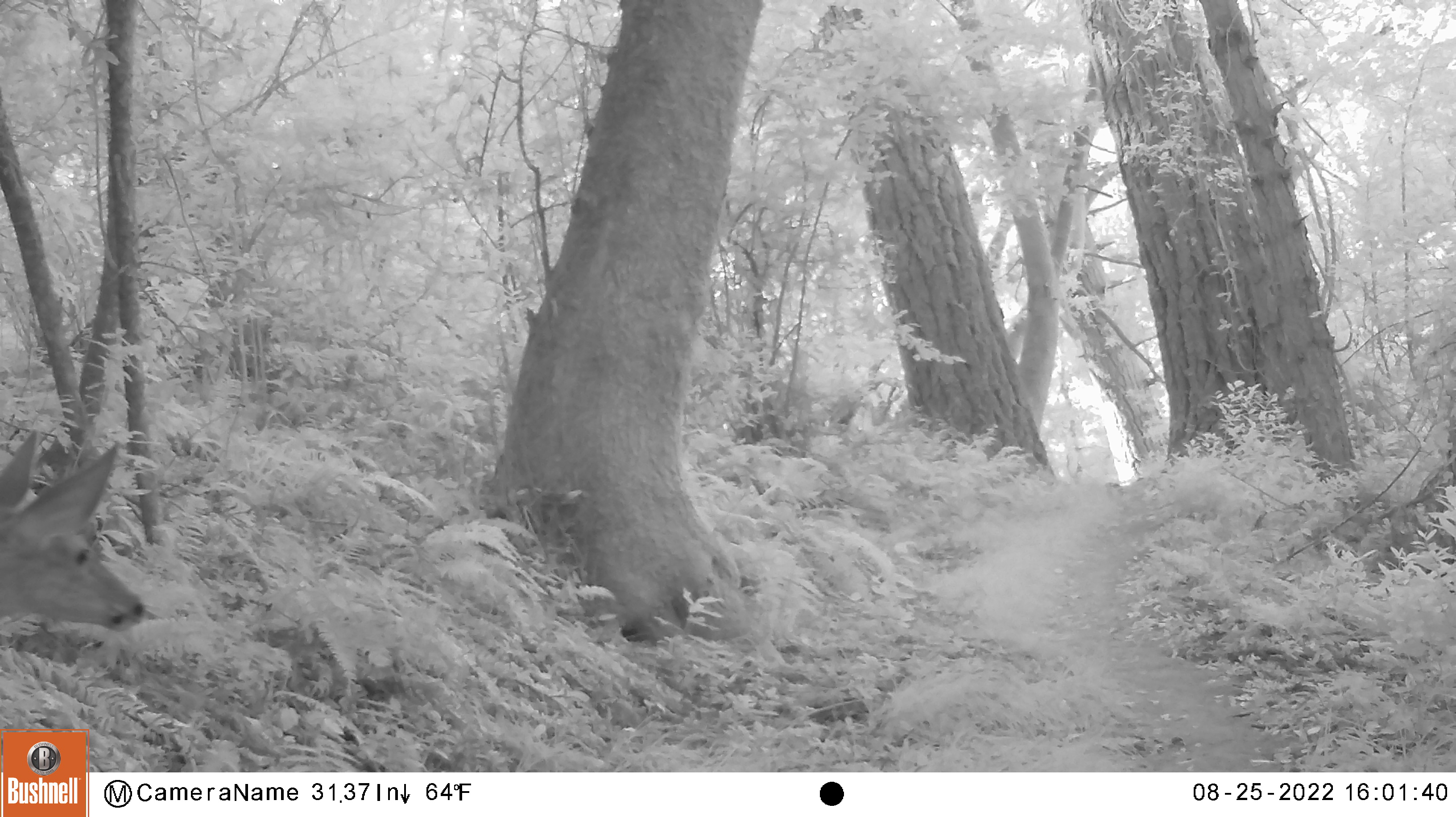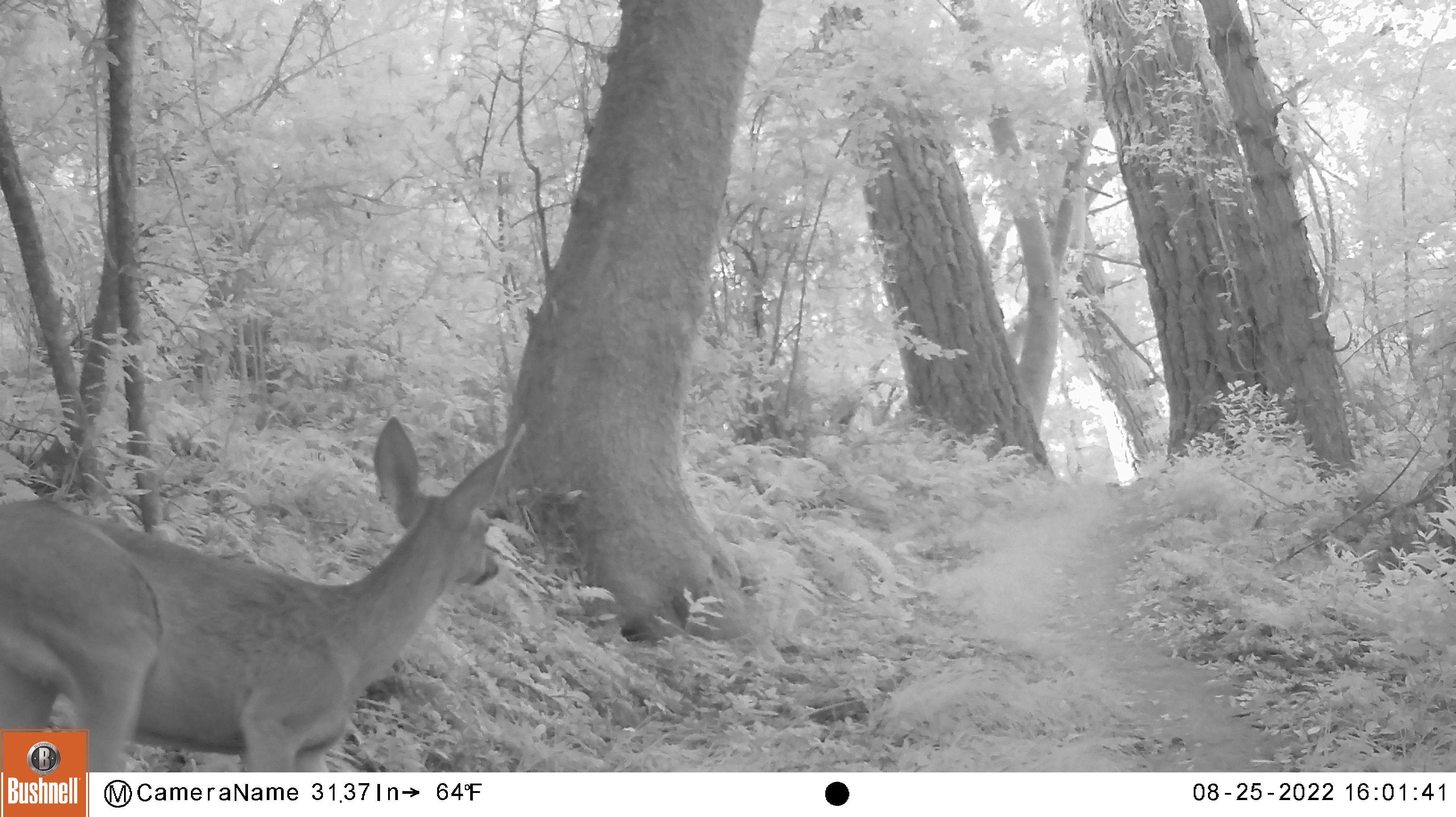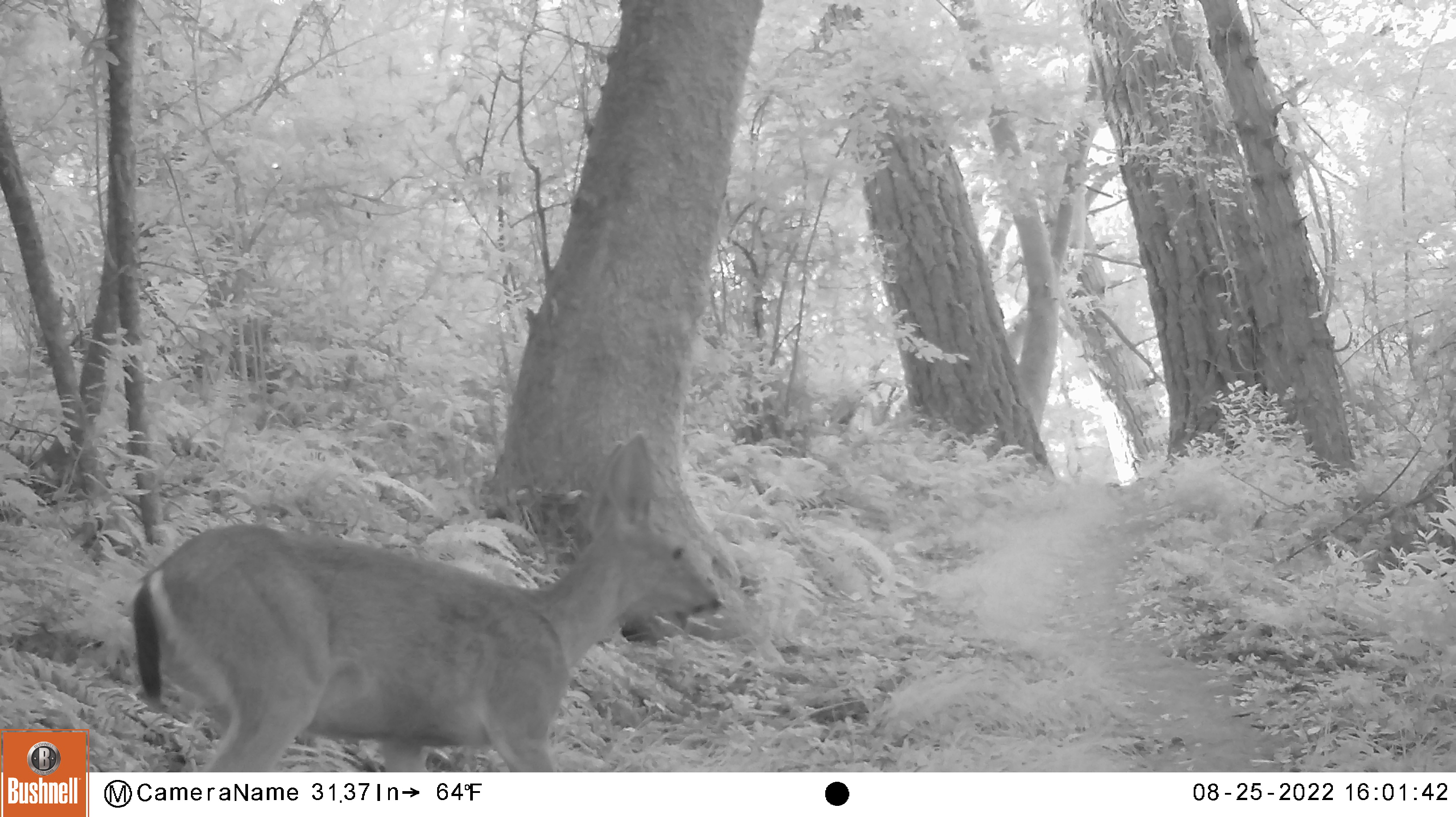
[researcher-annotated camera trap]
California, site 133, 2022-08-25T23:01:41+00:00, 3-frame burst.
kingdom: Animalia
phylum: Chordata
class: Mammalia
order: Artiodactyla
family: Cervidae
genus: Odocoileus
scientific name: Odocoileus hemionus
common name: mule deer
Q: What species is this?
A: Mule deer (Odocoileus hemionus).